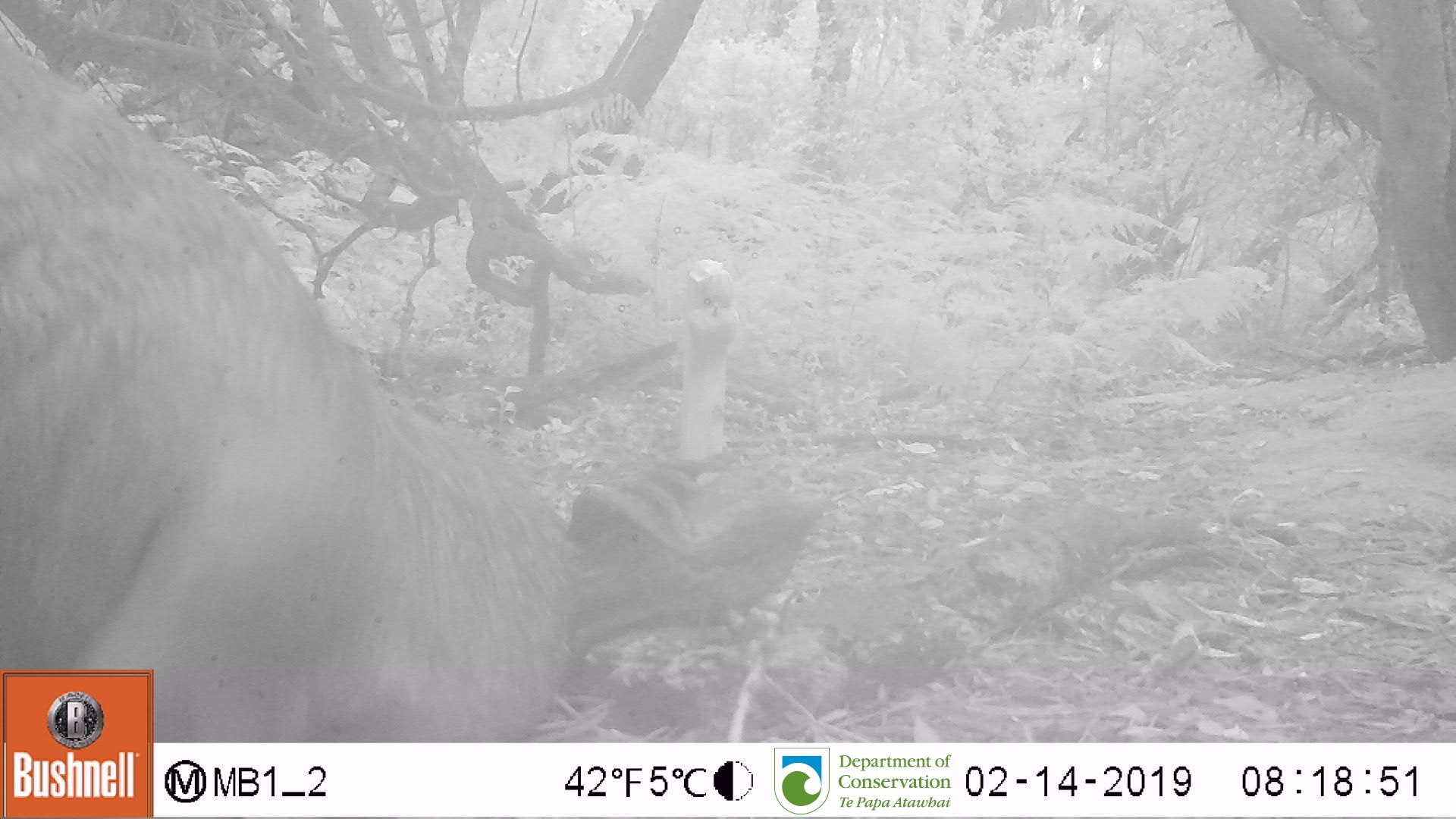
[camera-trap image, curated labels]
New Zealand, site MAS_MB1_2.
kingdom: Animalia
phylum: Chordata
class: Mammalia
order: Carnivora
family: Otariidae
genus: Phocarctos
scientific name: Phocarctos hookeri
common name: new zealand sea lion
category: sealion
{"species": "sealion (new zealand sea lion) (Phocarctos hookeri)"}